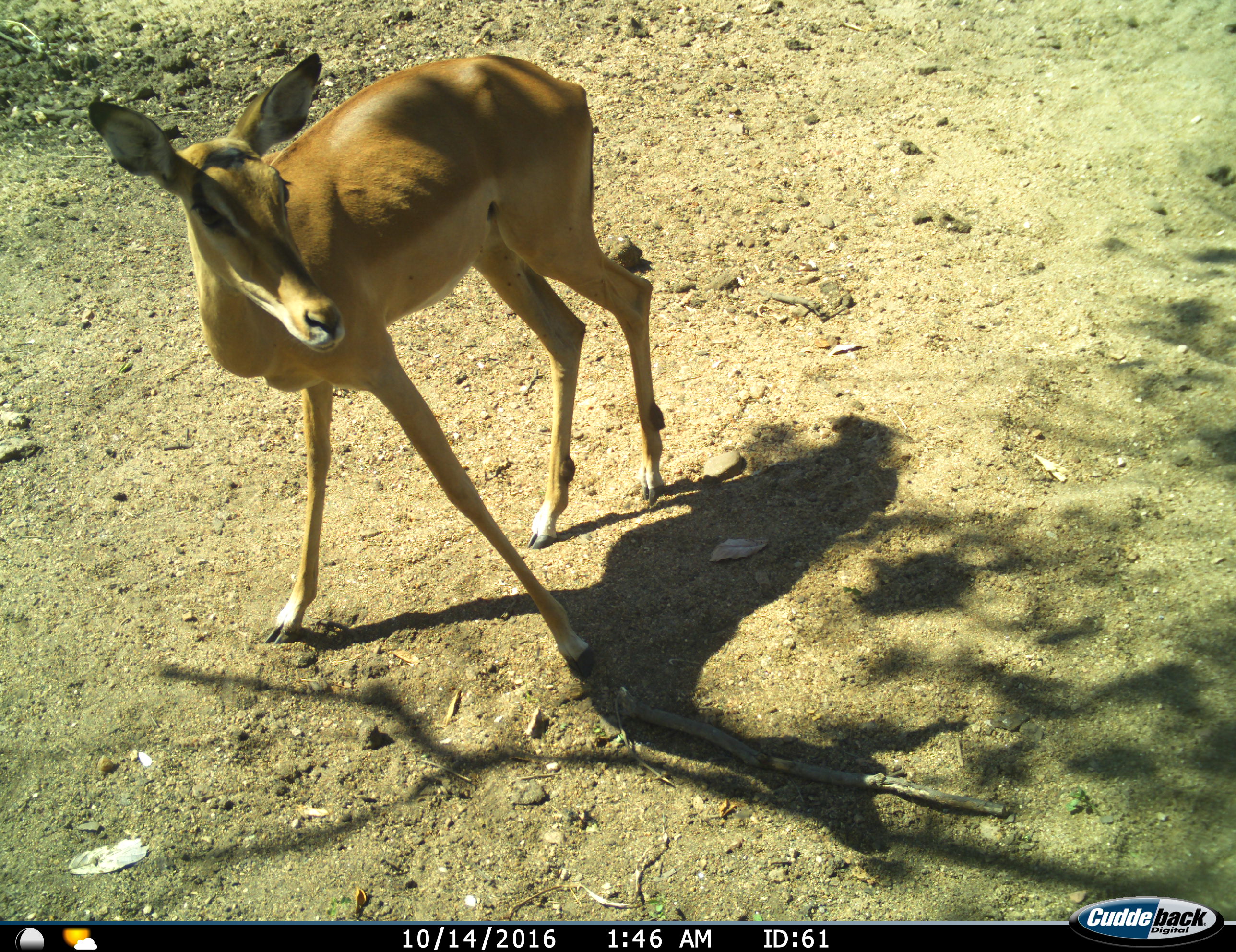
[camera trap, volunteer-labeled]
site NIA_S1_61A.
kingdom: Animalia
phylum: Chordata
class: Mammalia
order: Artiodactyla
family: Bovidae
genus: Aepyceros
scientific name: Aepyceros melampus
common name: impala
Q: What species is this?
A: Impala (Aepyceros melampus).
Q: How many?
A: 1.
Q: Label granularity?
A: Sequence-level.